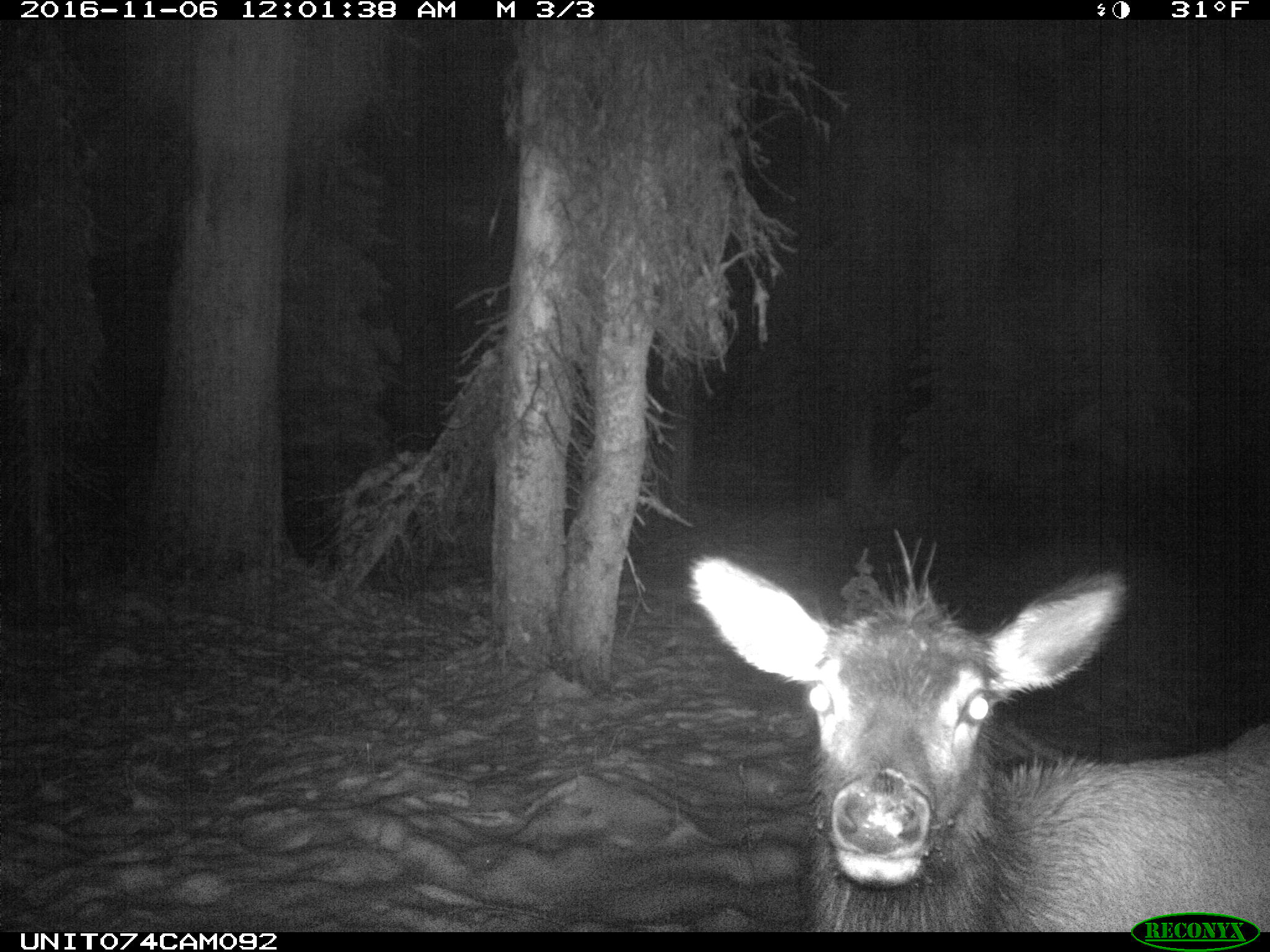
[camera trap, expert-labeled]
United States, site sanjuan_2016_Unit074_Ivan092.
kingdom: Animalia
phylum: Chordata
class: Mammalia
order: Artiodactyla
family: Cervidae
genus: Cervus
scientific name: Cervus elaphus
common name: red deer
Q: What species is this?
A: Cervus elaphus (red deer).